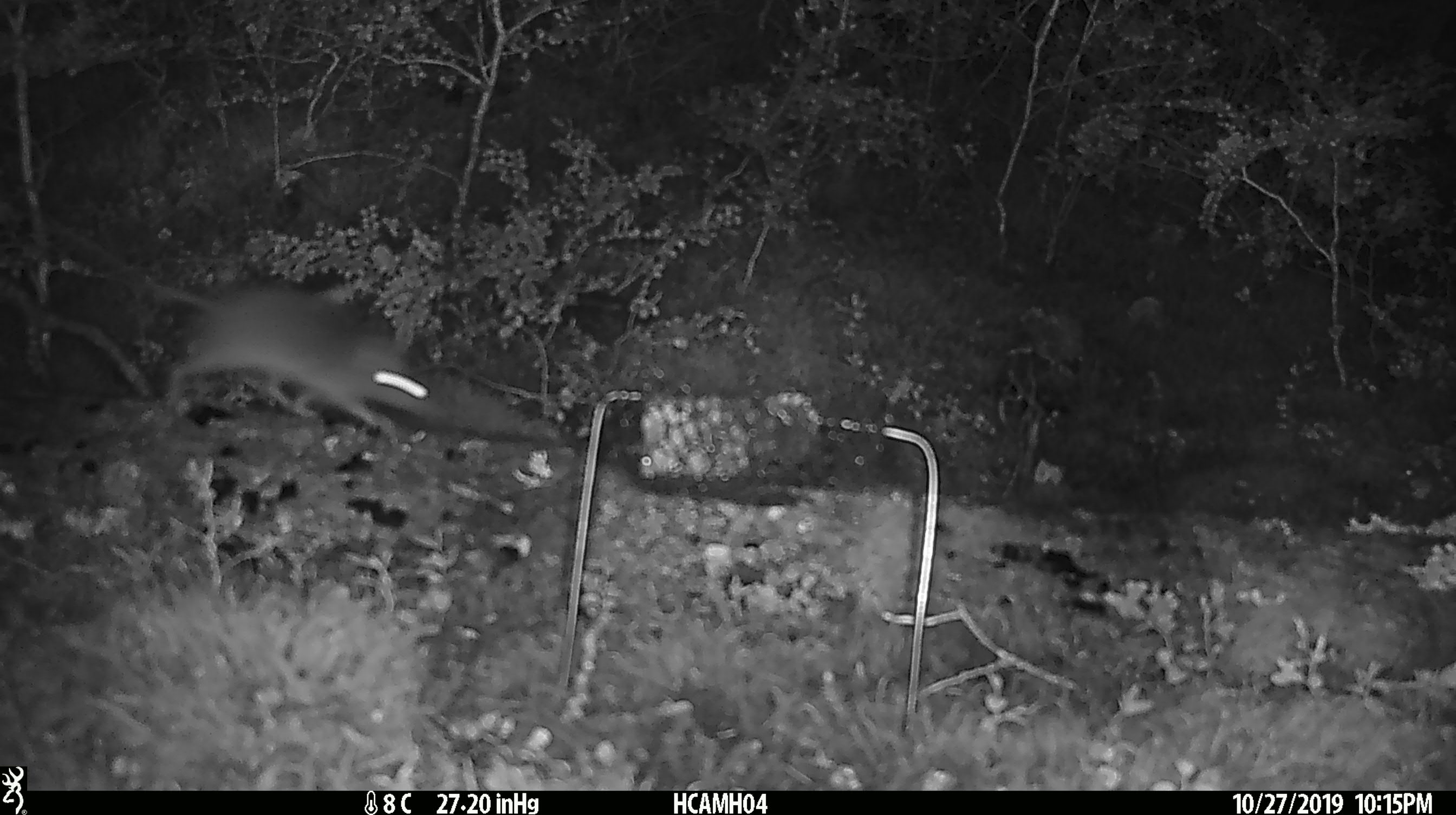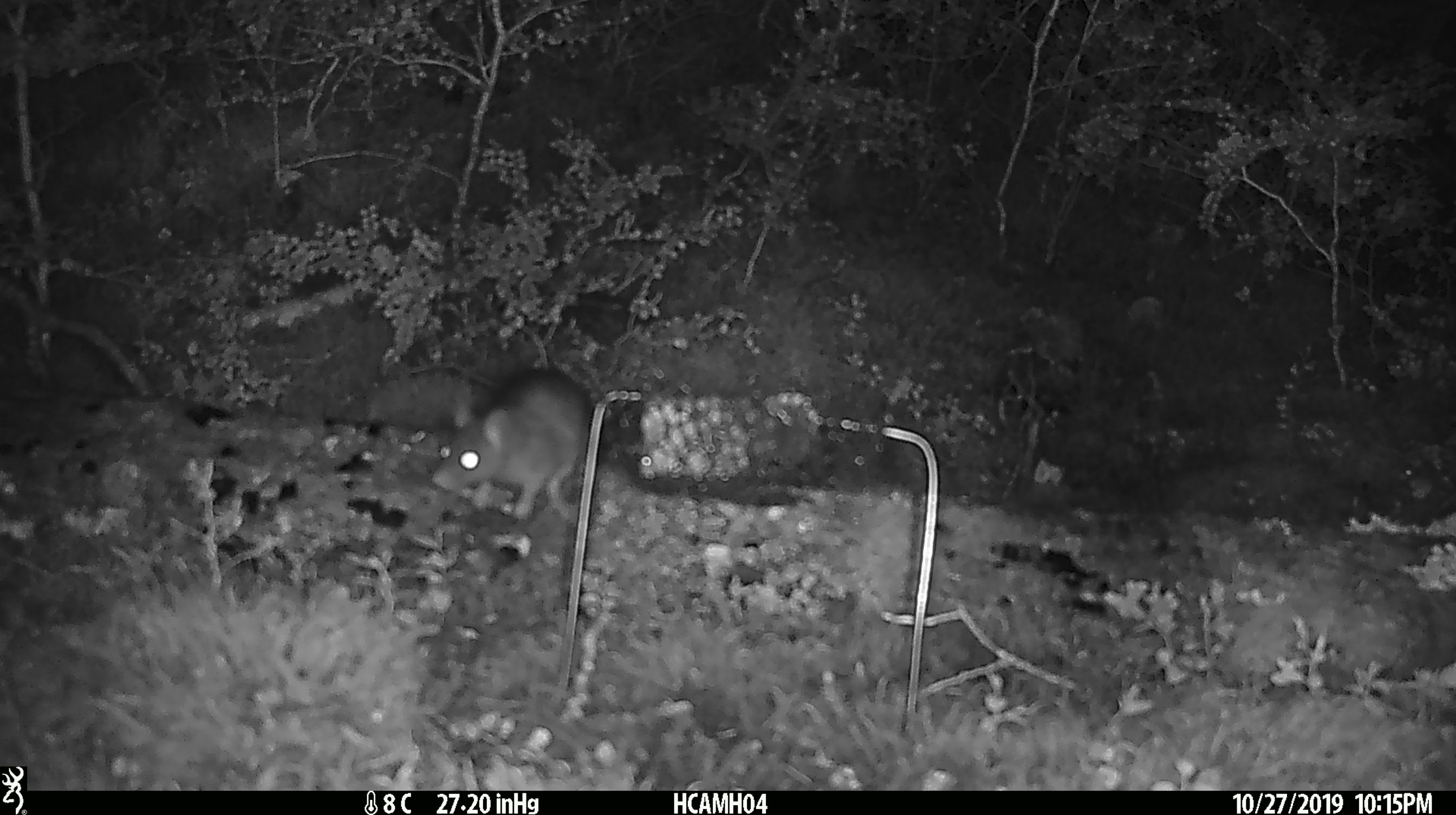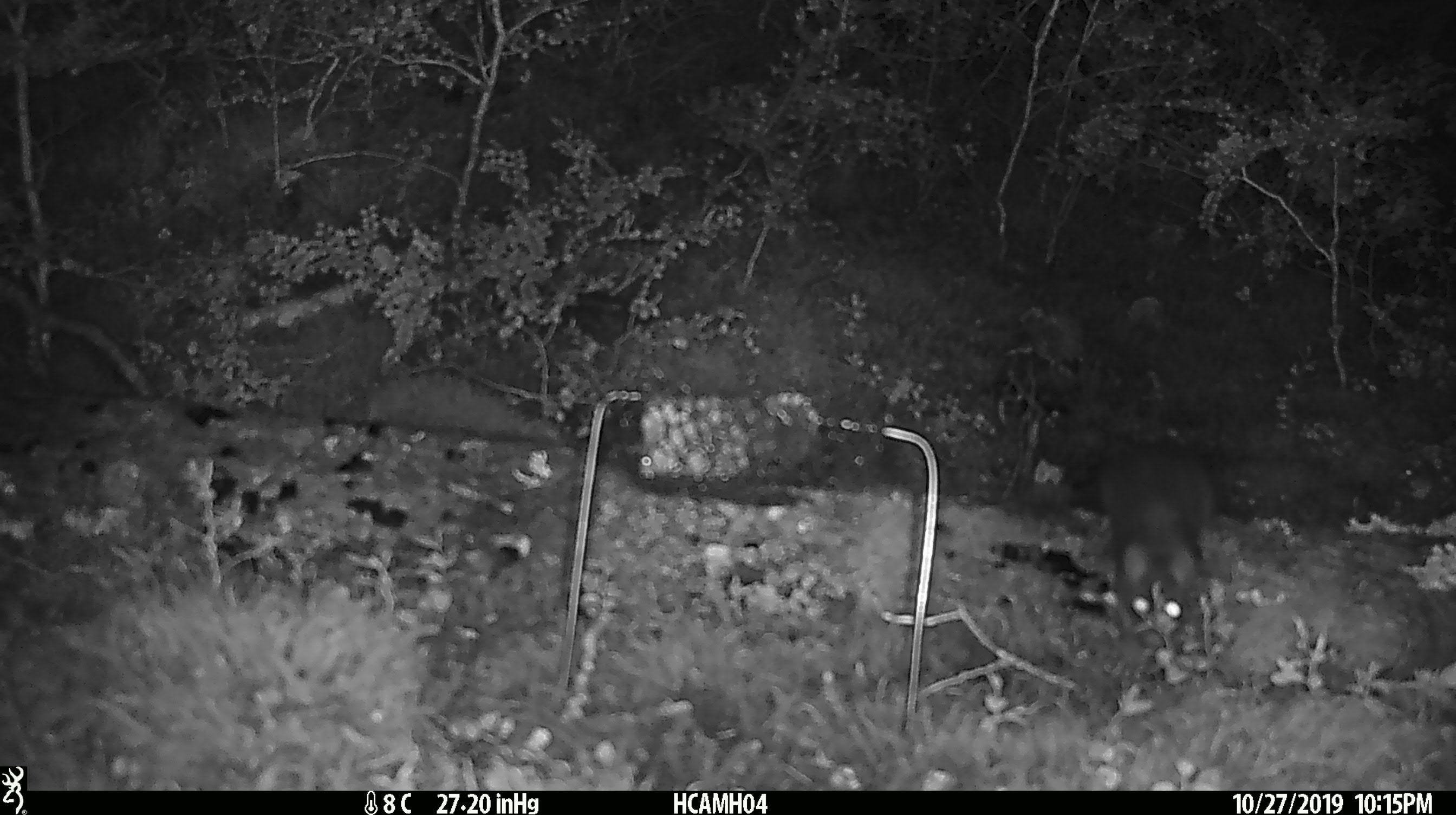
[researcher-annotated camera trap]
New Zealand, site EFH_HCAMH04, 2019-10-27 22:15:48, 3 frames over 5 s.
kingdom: Animalia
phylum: Chordata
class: Mammalia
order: Rodentia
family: Muridae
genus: Rattus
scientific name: Rattus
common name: rat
Rat (Rattus).